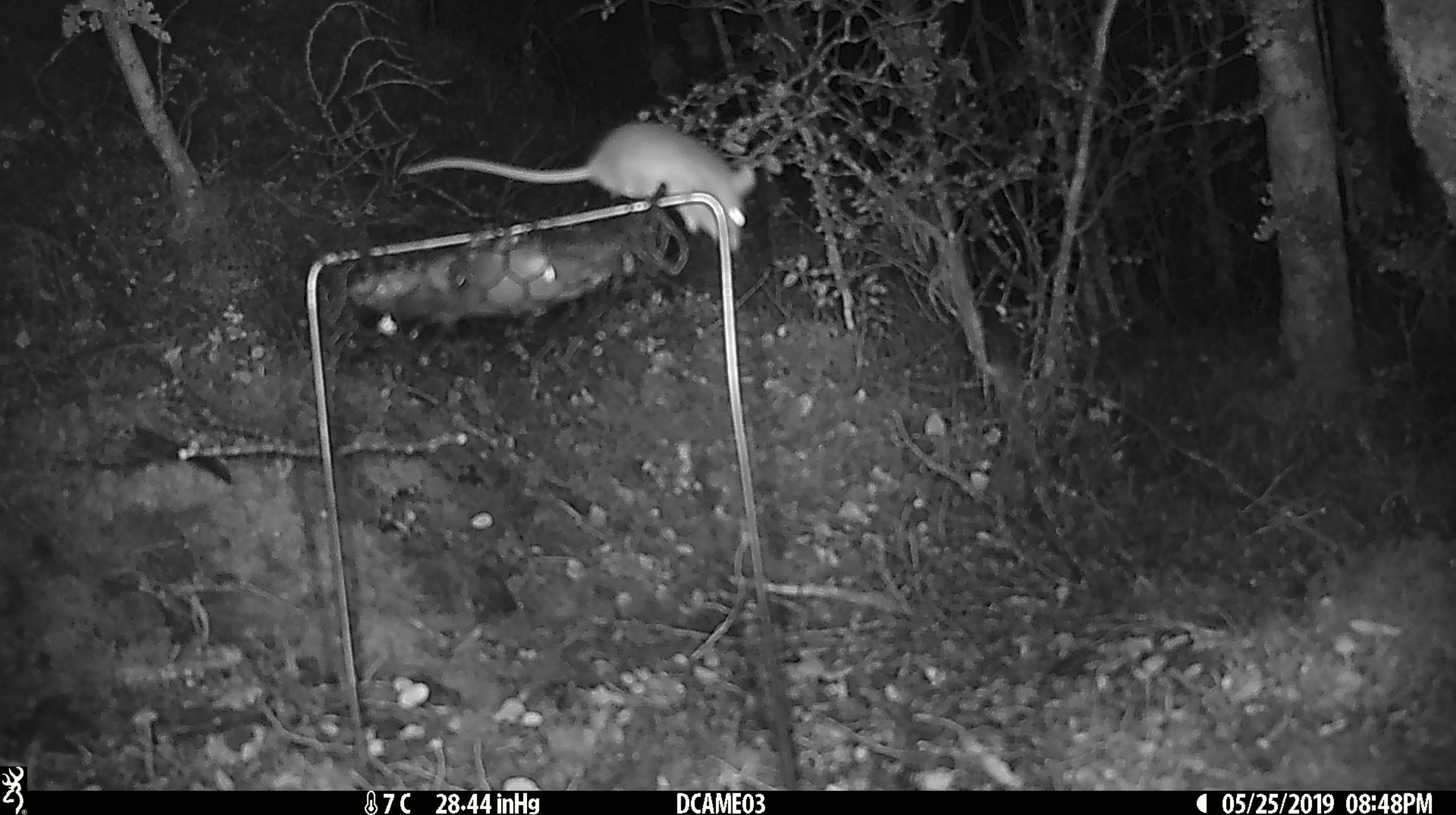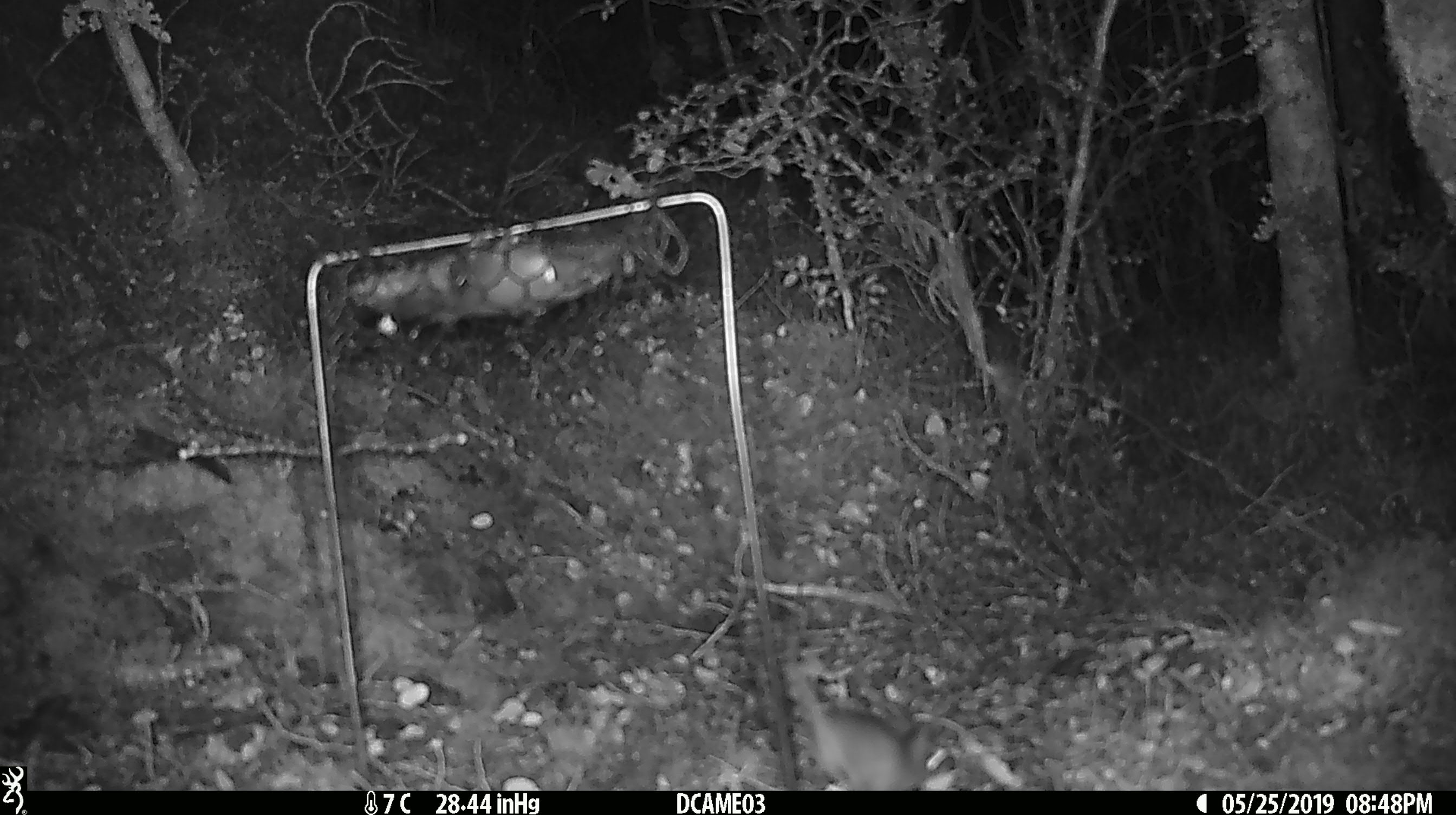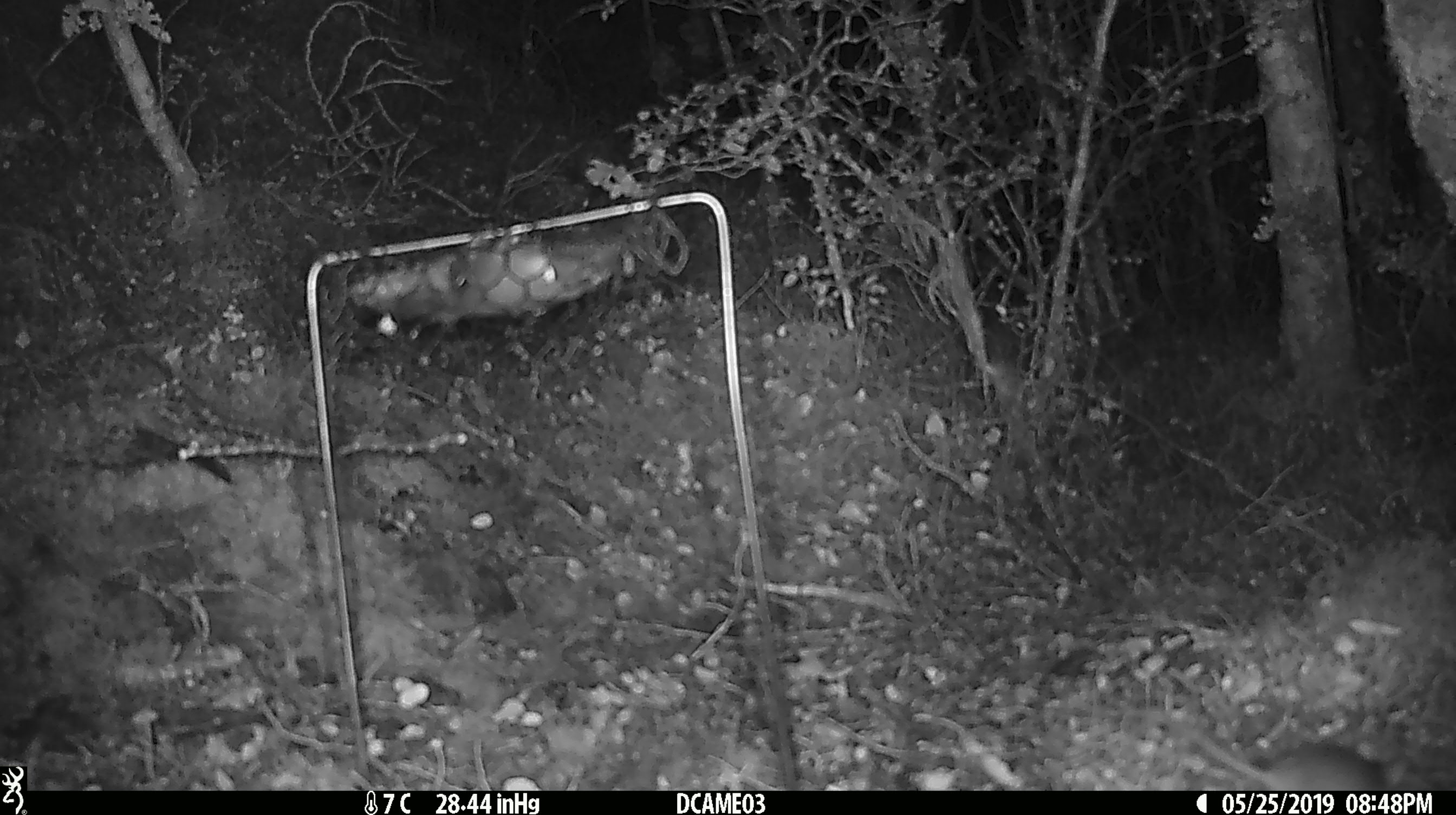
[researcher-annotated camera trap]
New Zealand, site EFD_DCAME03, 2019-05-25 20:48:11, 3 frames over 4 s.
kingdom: Animalia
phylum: Chordata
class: Mammalia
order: Rodentia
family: Muridae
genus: Mus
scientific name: Mus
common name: mouse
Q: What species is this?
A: Mouse (Mus).